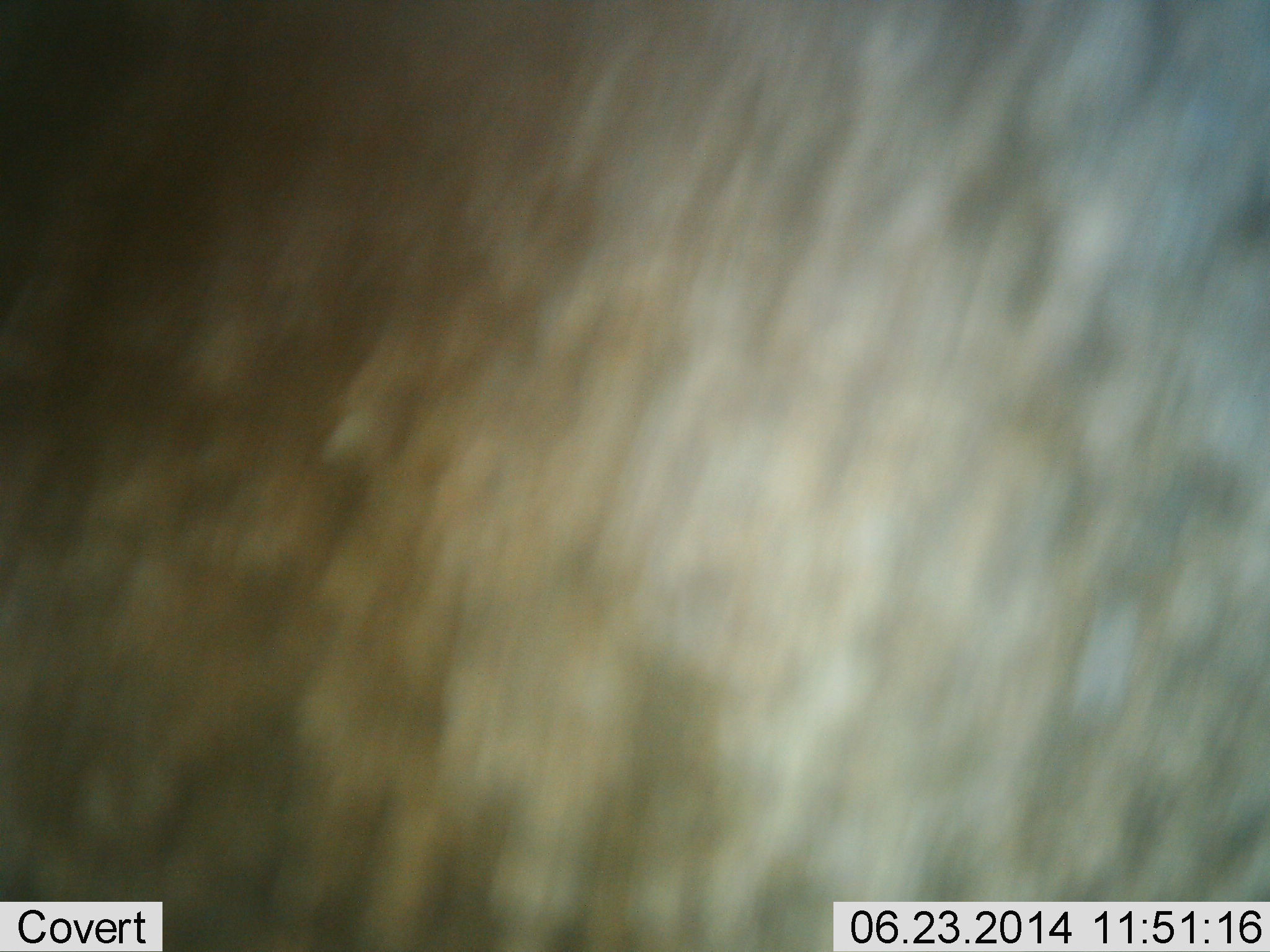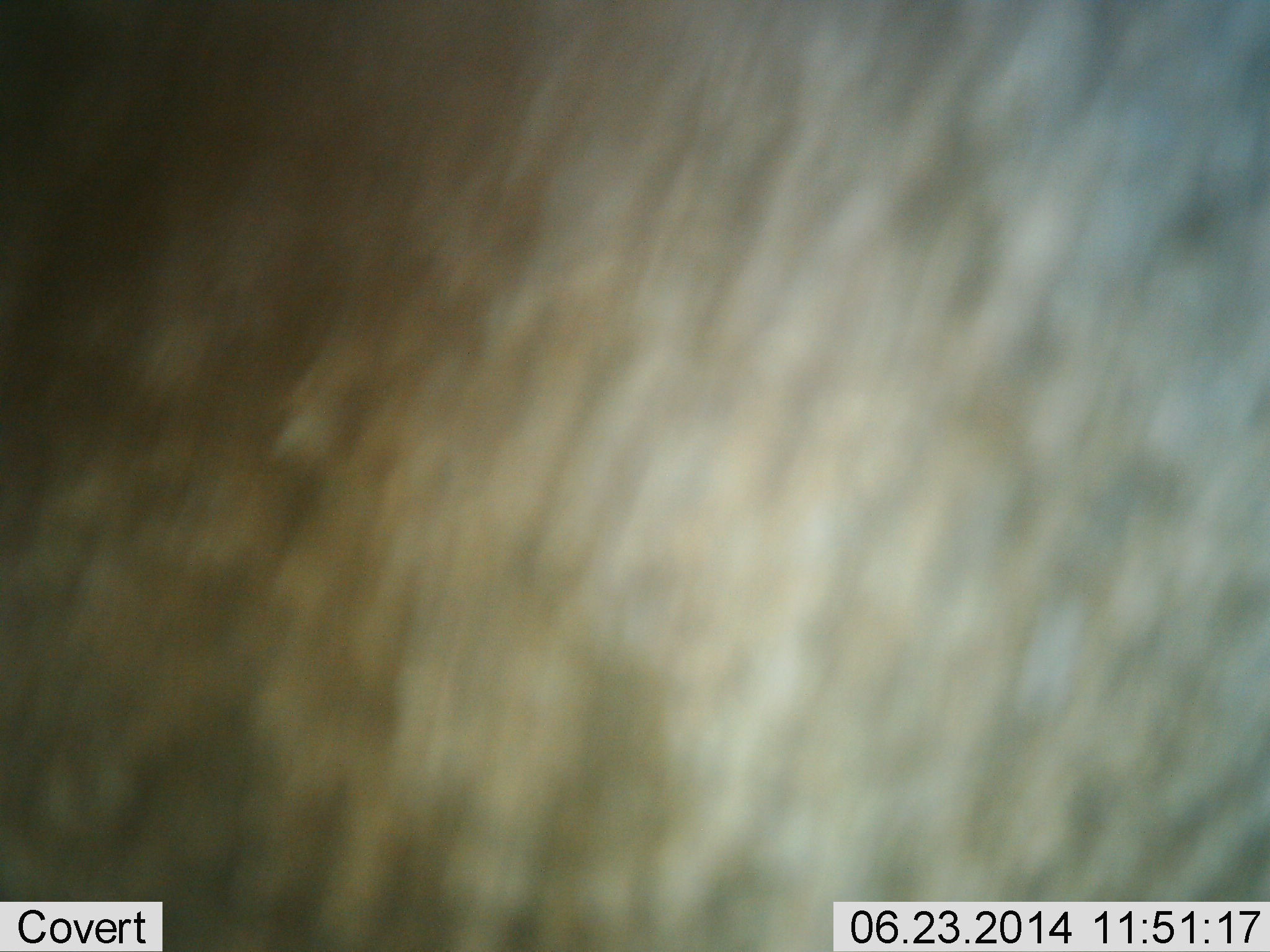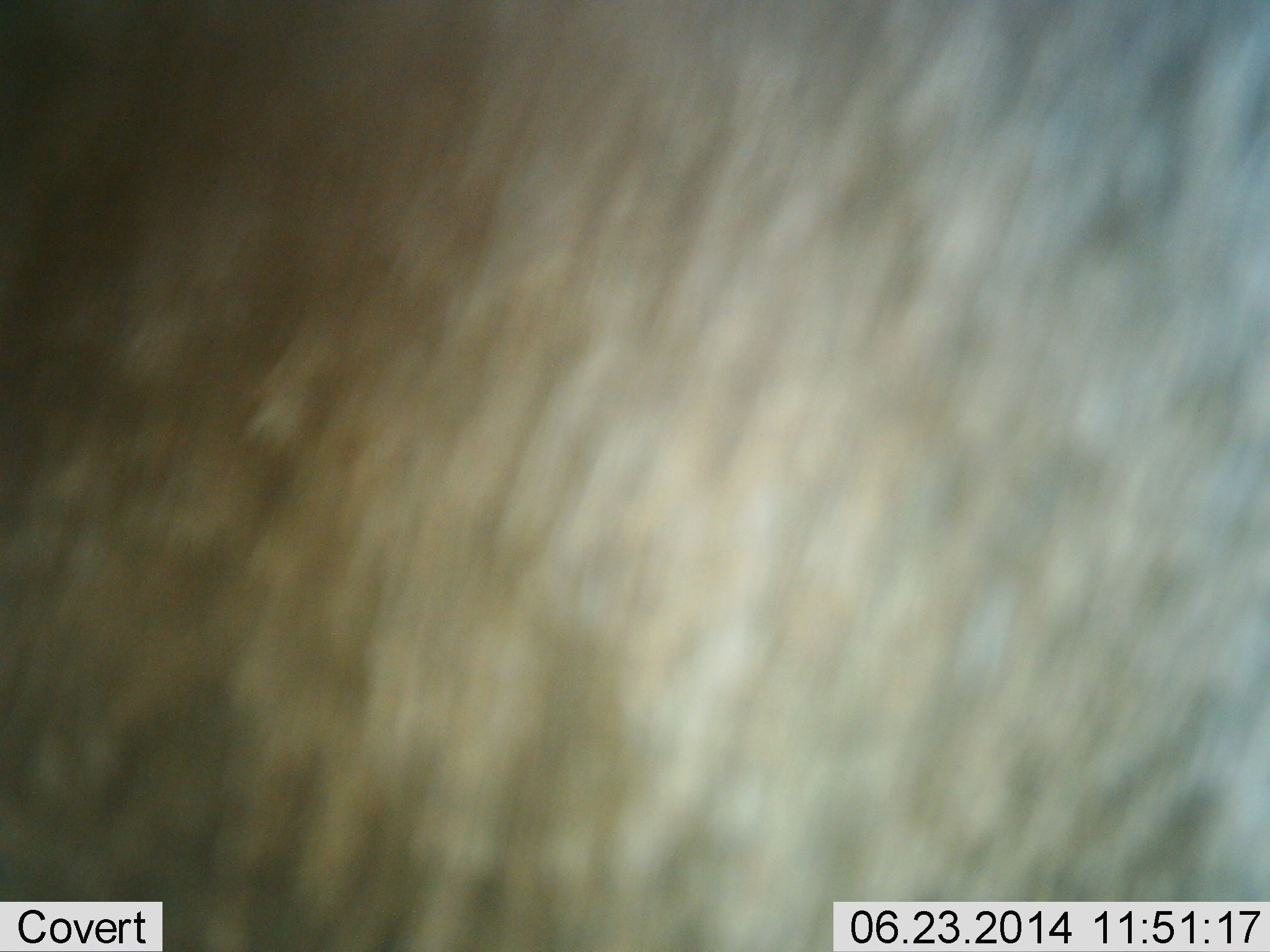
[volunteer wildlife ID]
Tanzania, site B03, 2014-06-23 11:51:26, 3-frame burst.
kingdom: Animalia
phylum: Chordata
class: Mammalia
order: Artiodactyla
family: Bovidae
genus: Connochaetes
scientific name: Connochaetes taurinus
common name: blue wildebeest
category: wildebeest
Wildebeest (blue wildebeest) (Connochaetes taurinus), count 1. Behavior (volunteer vote fractions): standing 100%, resting 0%, moving 0%, interacting 0%. Young present (vote fraction): 0%. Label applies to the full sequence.